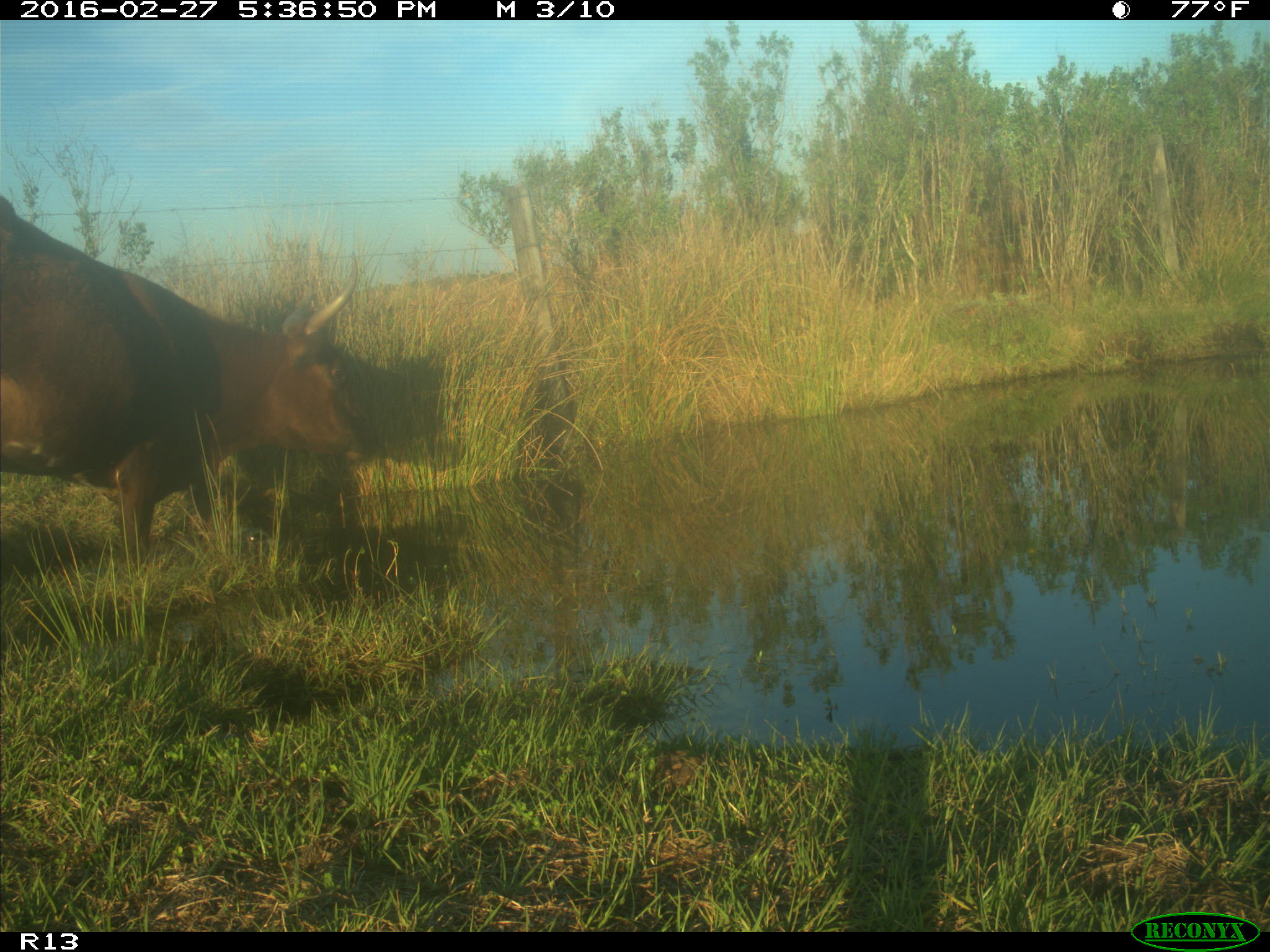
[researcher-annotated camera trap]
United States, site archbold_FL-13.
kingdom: Animalia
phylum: Chordata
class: Mammalia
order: Artiodactyla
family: Bovidae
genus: Bos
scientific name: Bos taurus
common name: domestic cow